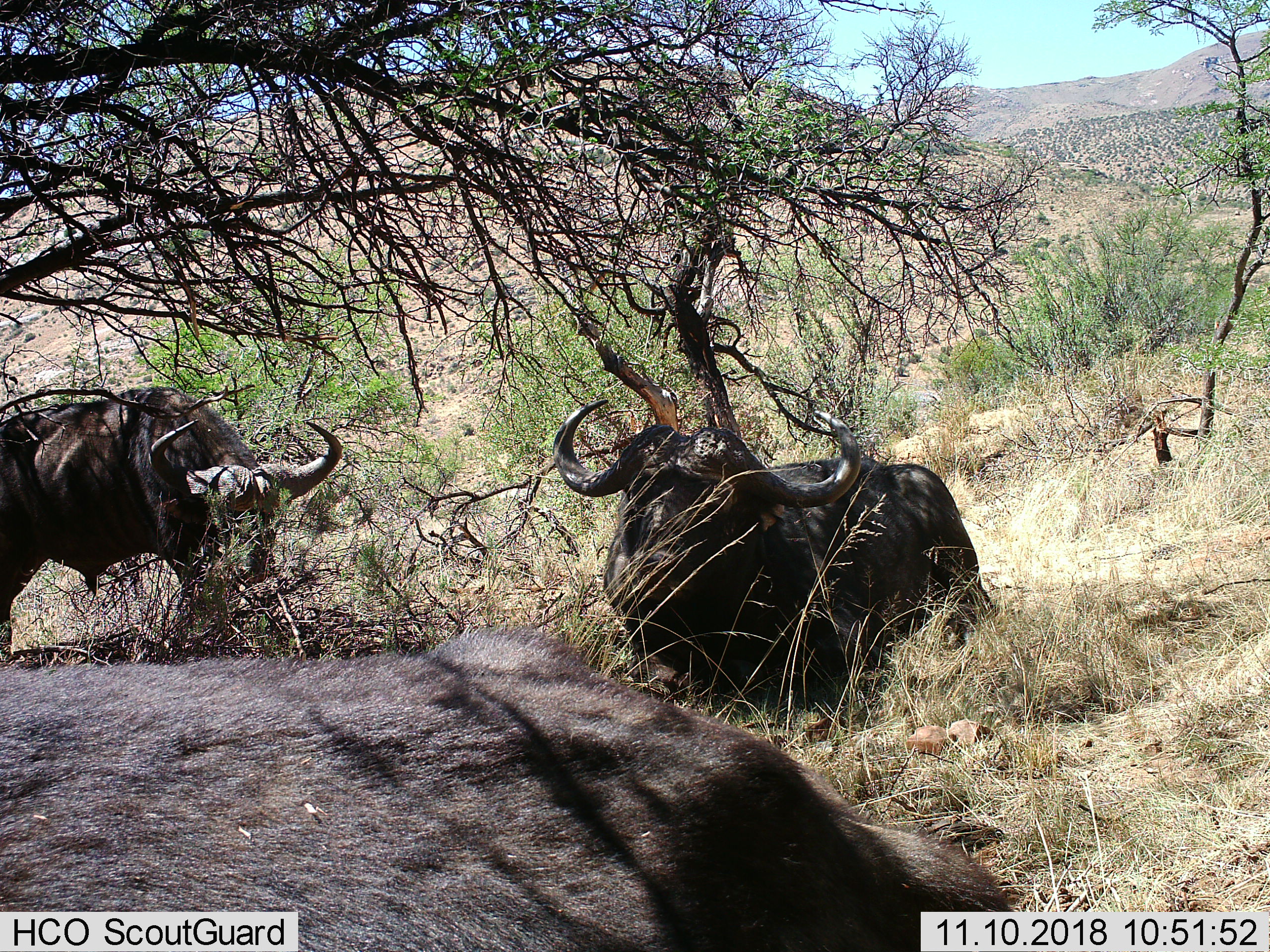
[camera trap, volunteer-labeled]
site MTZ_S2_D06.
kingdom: Animalia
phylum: Chordata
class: Mammalia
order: Artiodactyla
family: Bovidae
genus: Syncerus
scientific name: Syncerus caffer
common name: african buffalo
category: buffalo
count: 3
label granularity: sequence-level